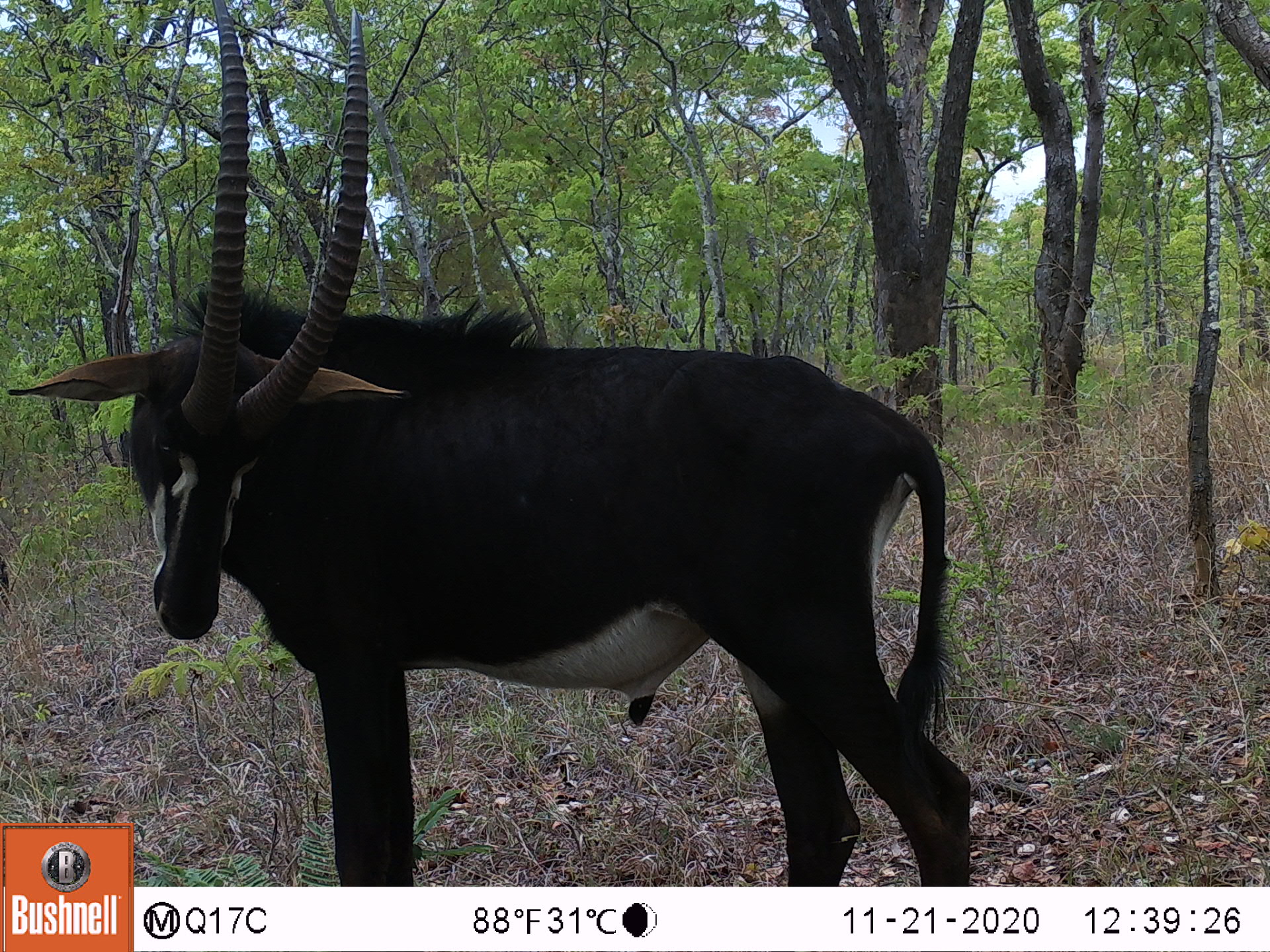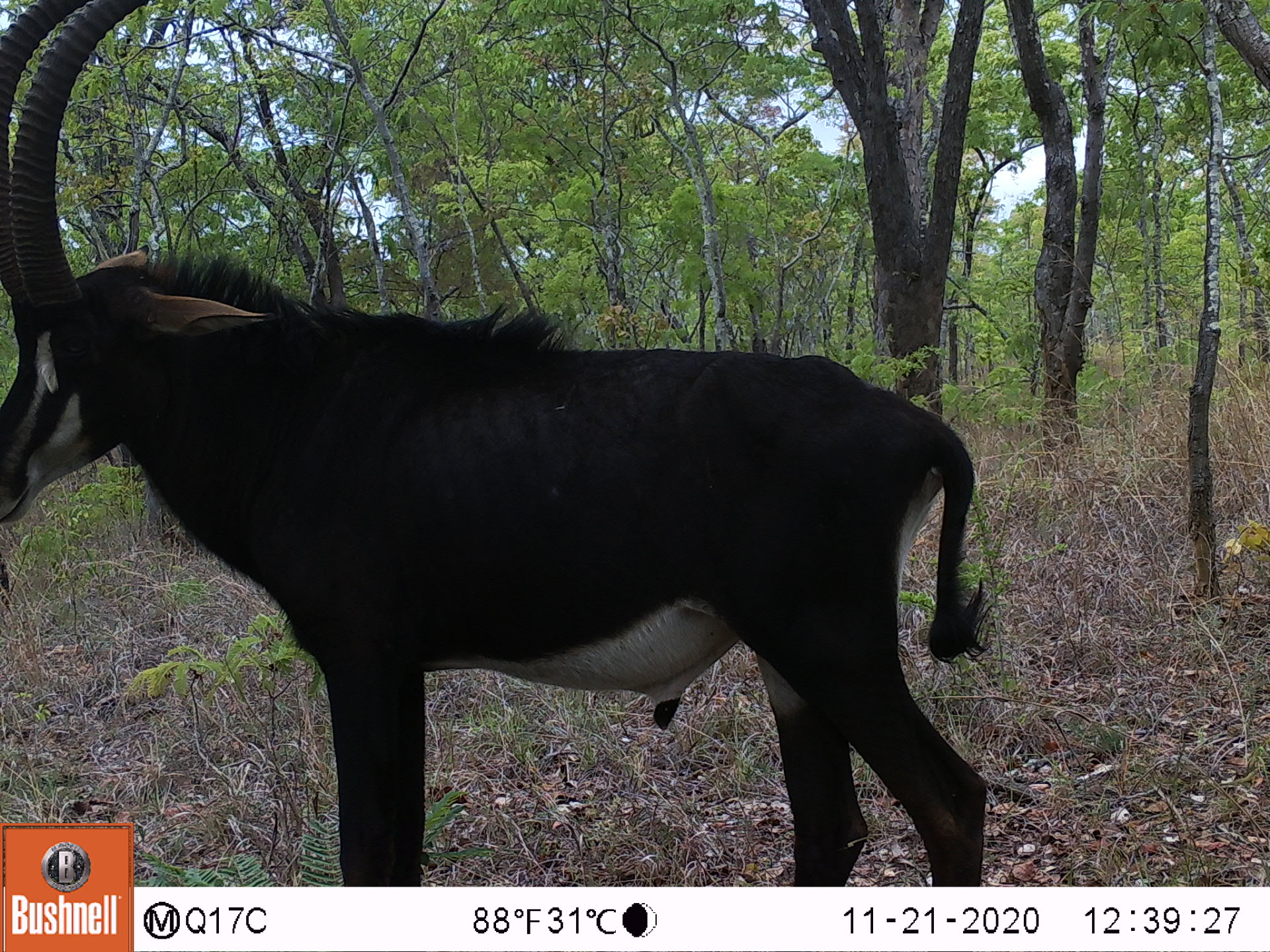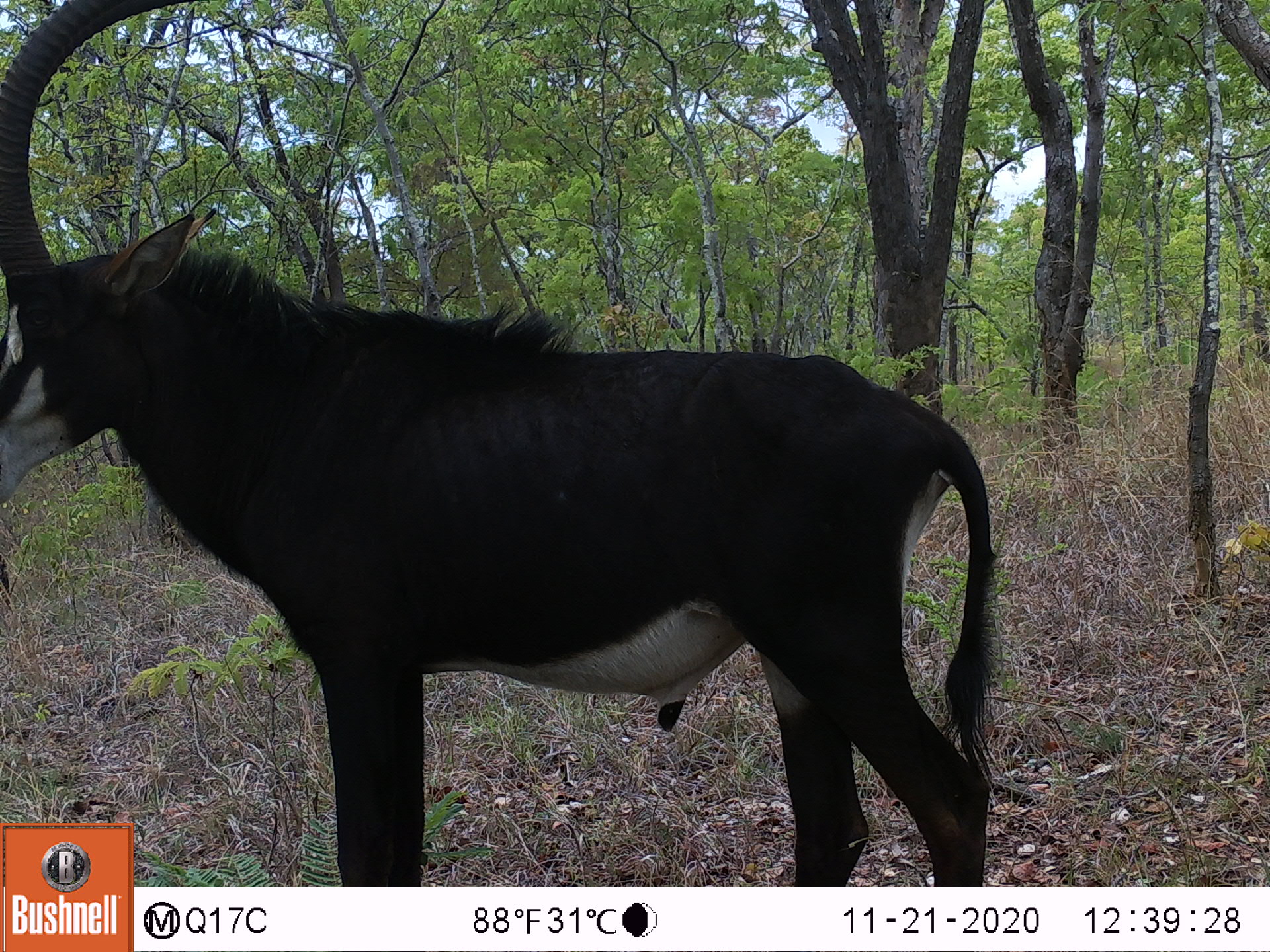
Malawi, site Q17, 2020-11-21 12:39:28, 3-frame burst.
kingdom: Animalia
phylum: Chordata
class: Mammalia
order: Artiodactyla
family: Bovidae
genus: Hippotragus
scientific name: Hippotragus niger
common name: sable antelope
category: sable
Sable (sable antelope) (Hippotragus niger), count 1.